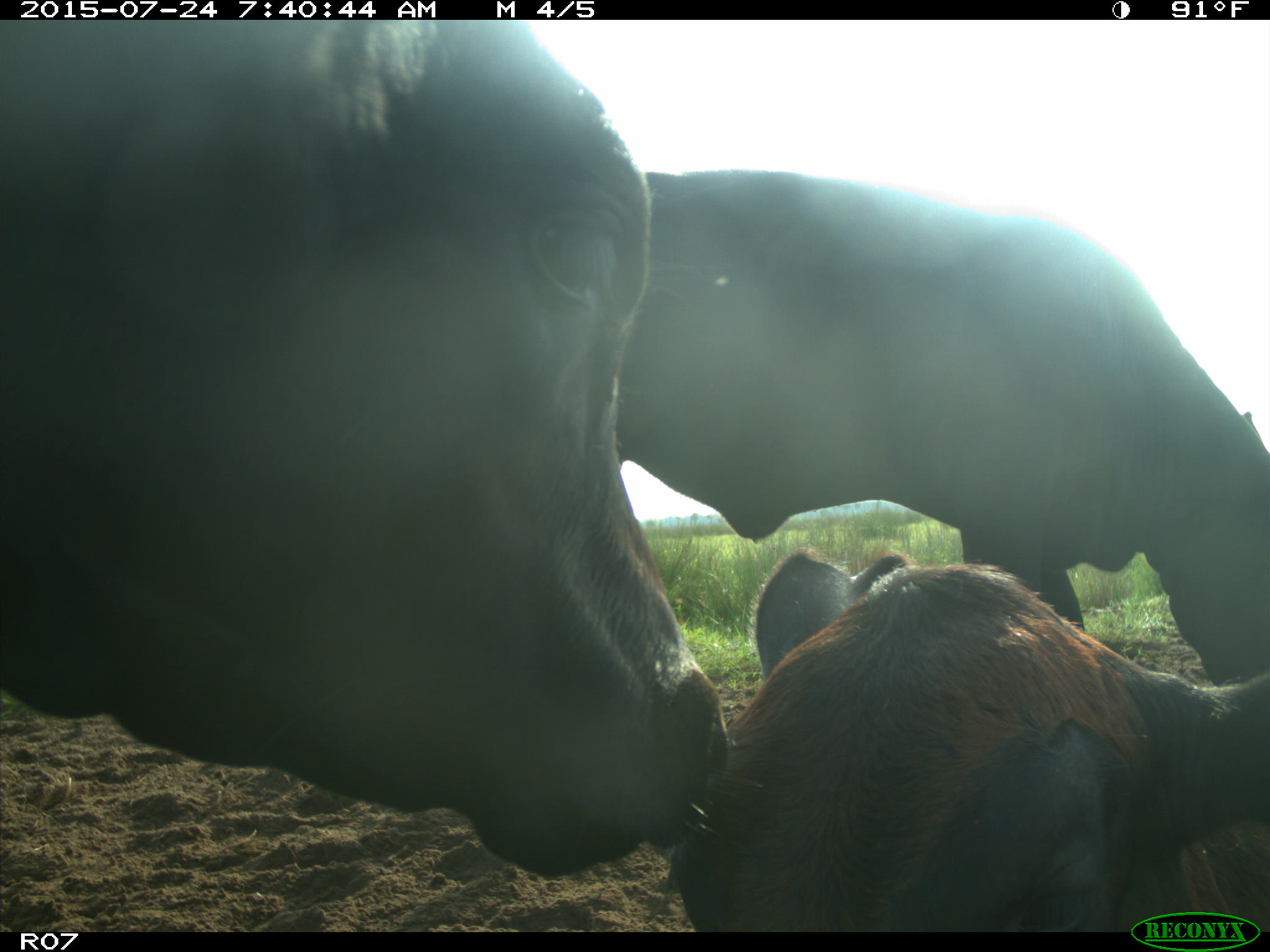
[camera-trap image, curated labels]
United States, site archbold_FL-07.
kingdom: Animalia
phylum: Chordata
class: Mammalia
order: Artiodactyla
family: Bovidae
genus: Bos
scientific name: Bos taurus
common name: domestic cow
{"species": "Bos taurus (domestic cow)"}